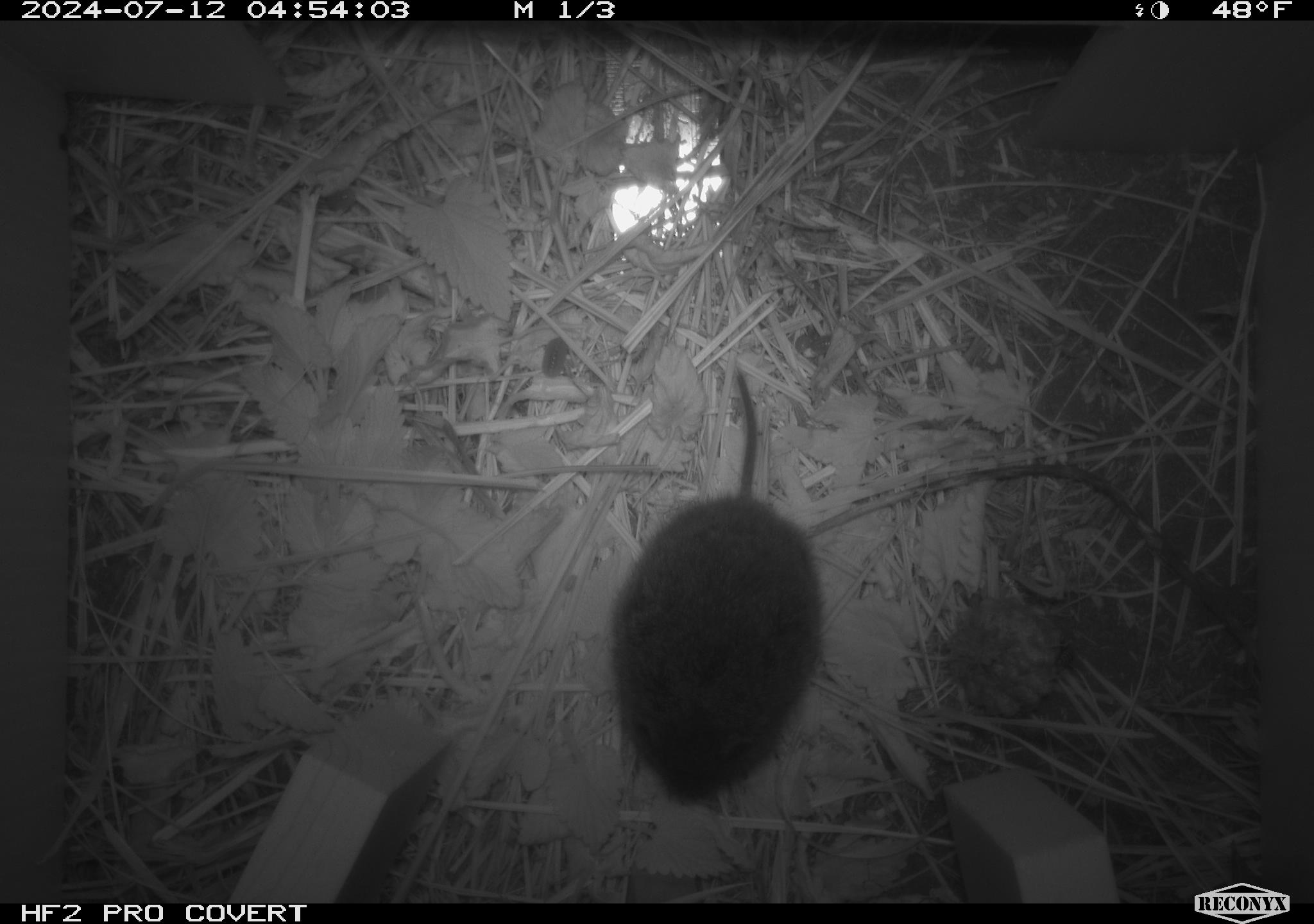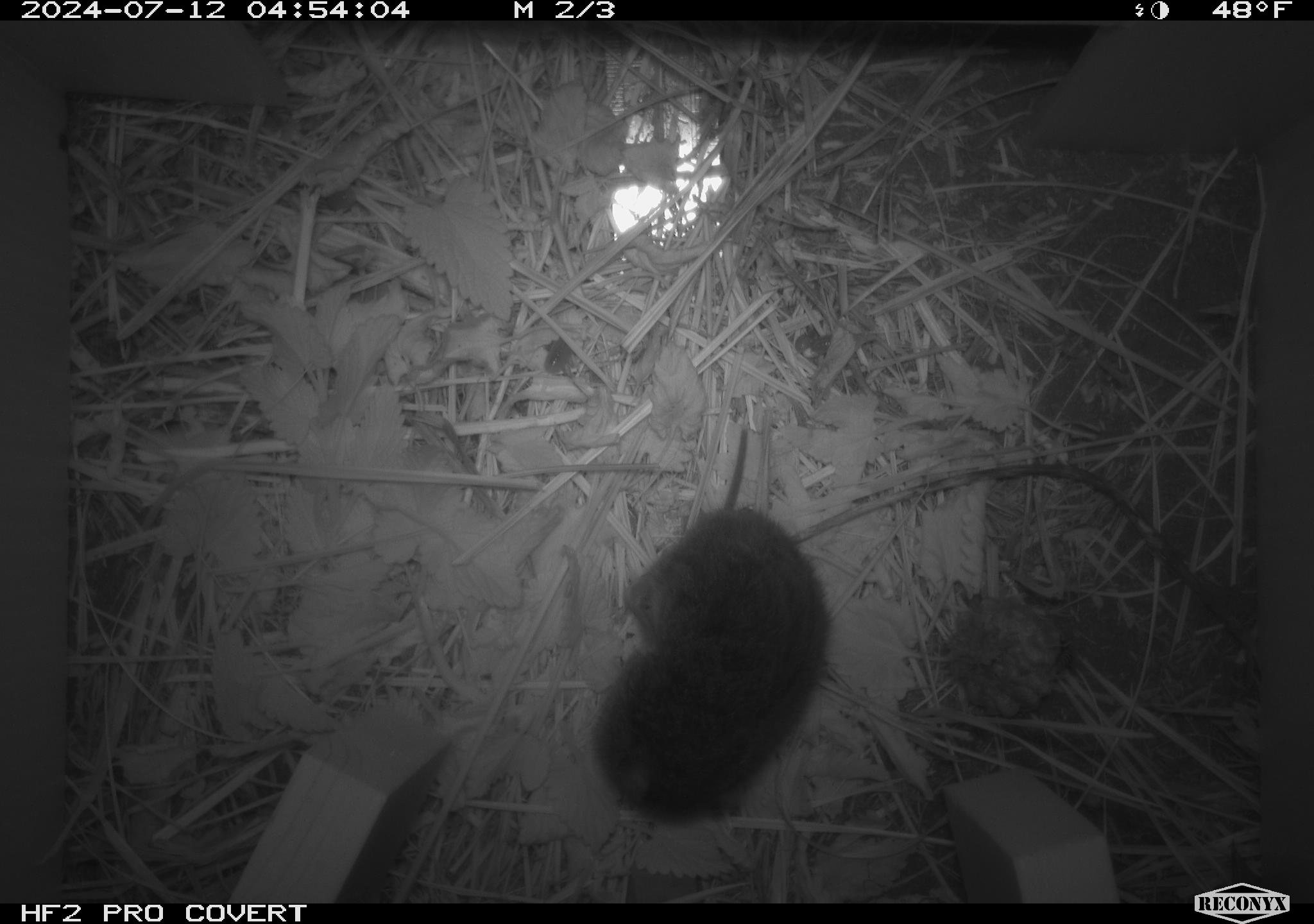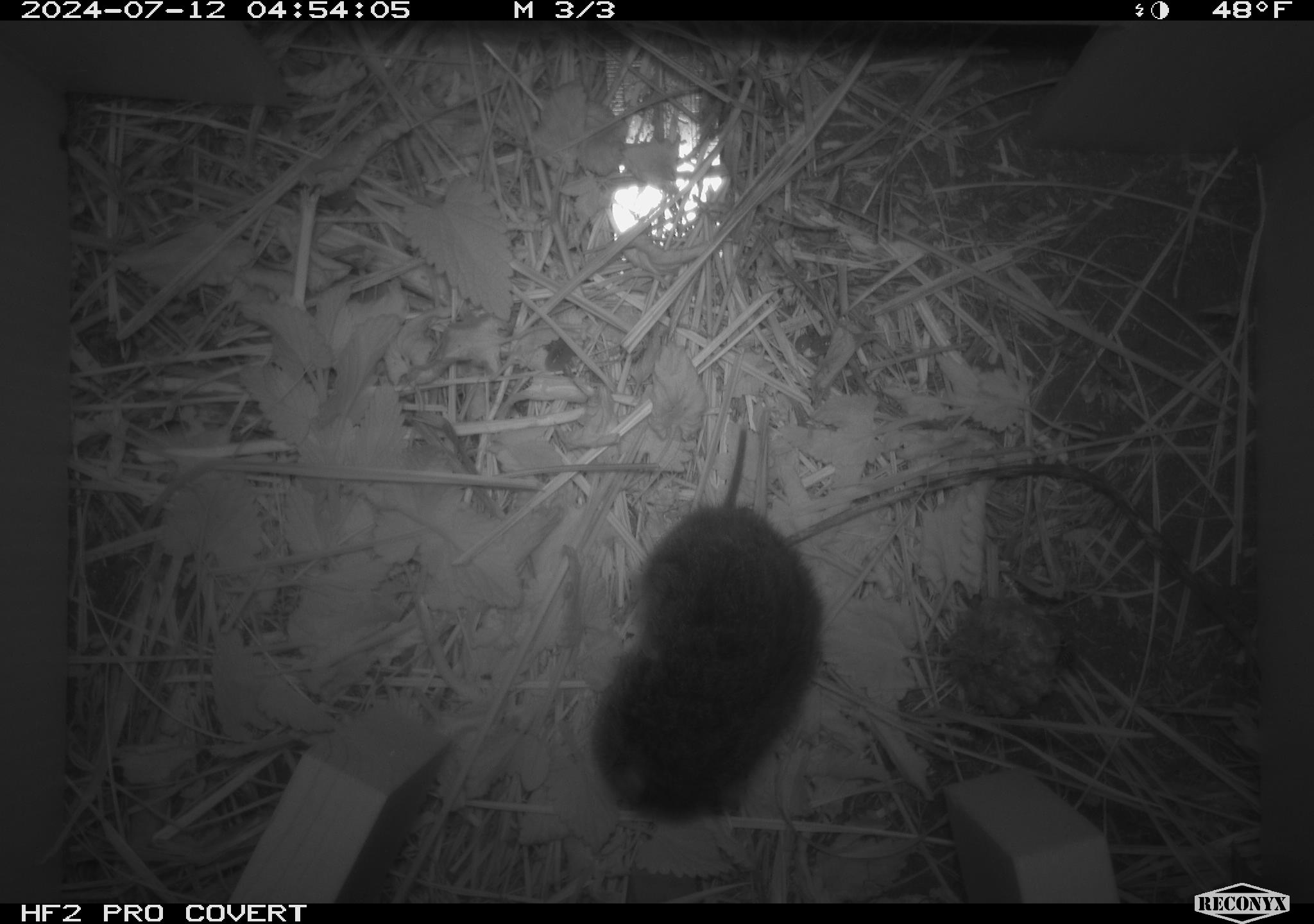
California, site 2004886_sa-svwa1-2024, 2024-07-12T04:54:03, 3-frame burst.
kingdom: Animalia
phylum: Chordata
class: Mammalia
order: Rodentia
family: Cricetidae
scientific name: Arvicolinae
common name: voles, lemmings, and muskrats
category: arvicolinae subfamily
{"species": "arvicolinae subfamily (voles, lemmings, and muskrats) (Arvicolinae)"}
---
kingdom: Animalia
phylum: Arthropoda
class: Malacostraca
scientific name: Malacostraca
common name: amphipods, crabs, isopods, krill, lobsters and shrimps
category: malacostracan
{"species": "malacostracan (amphipods, crabs, isopods, krill, lobsters and shrimps) (Malacostraca)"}